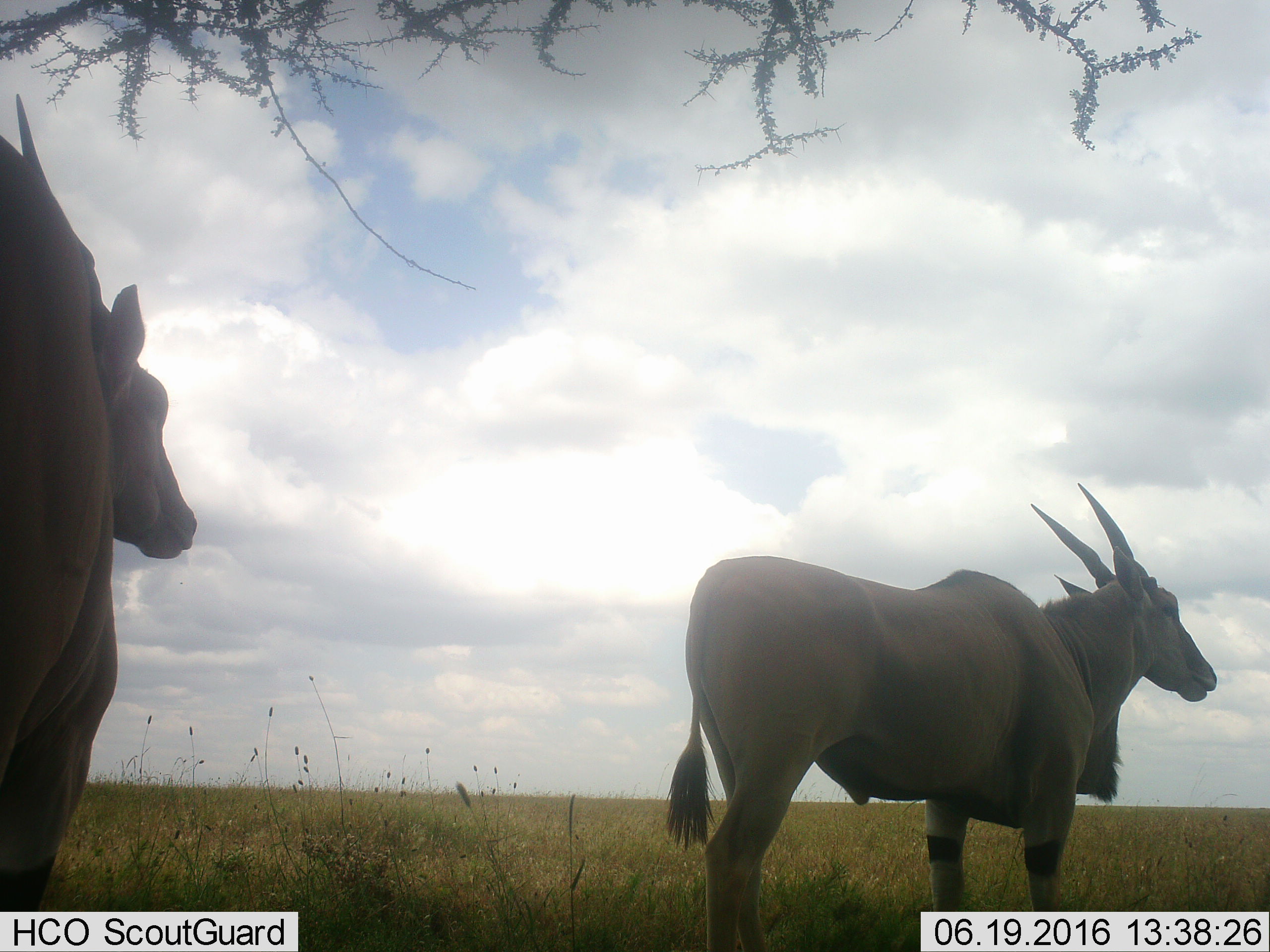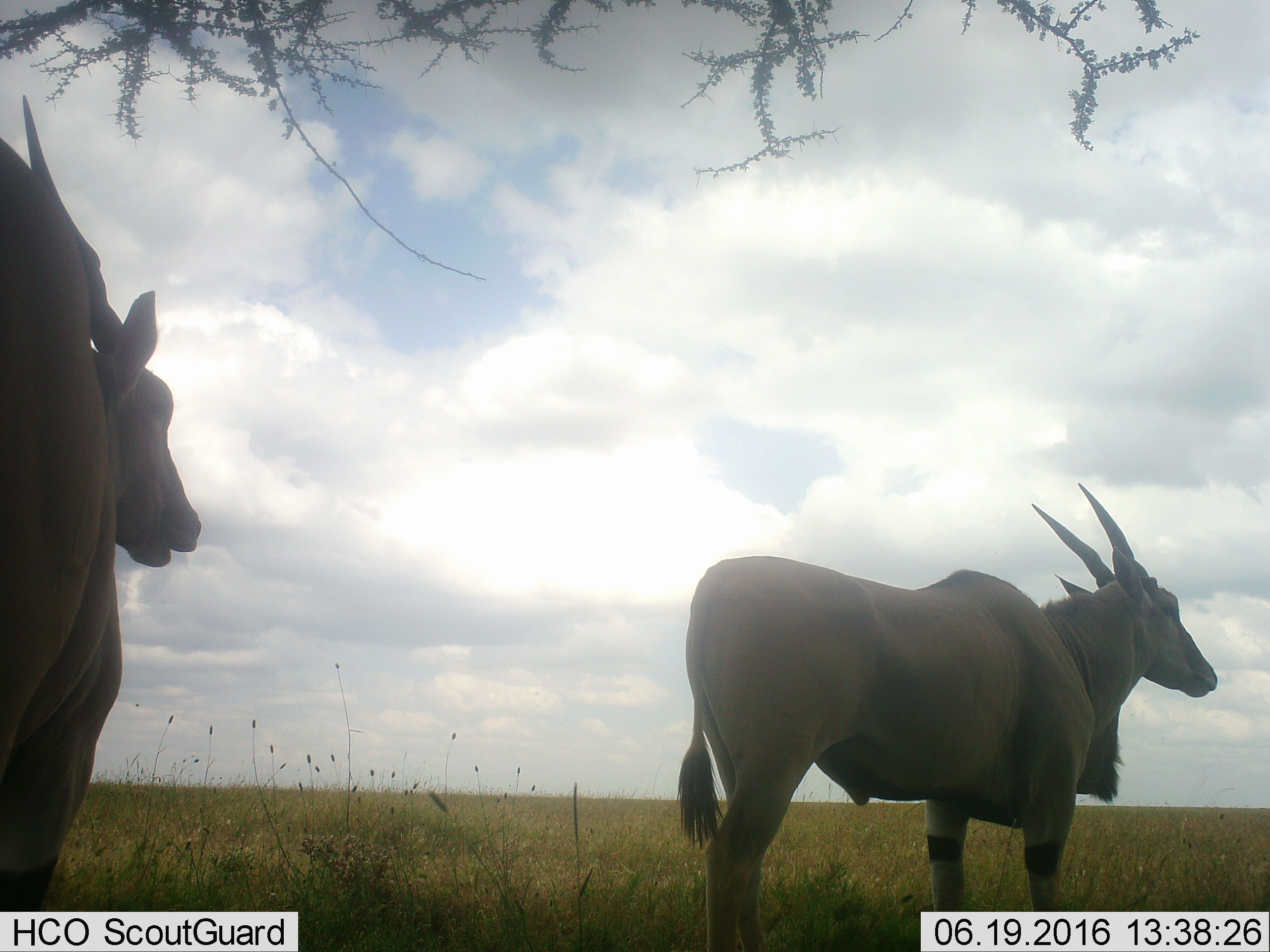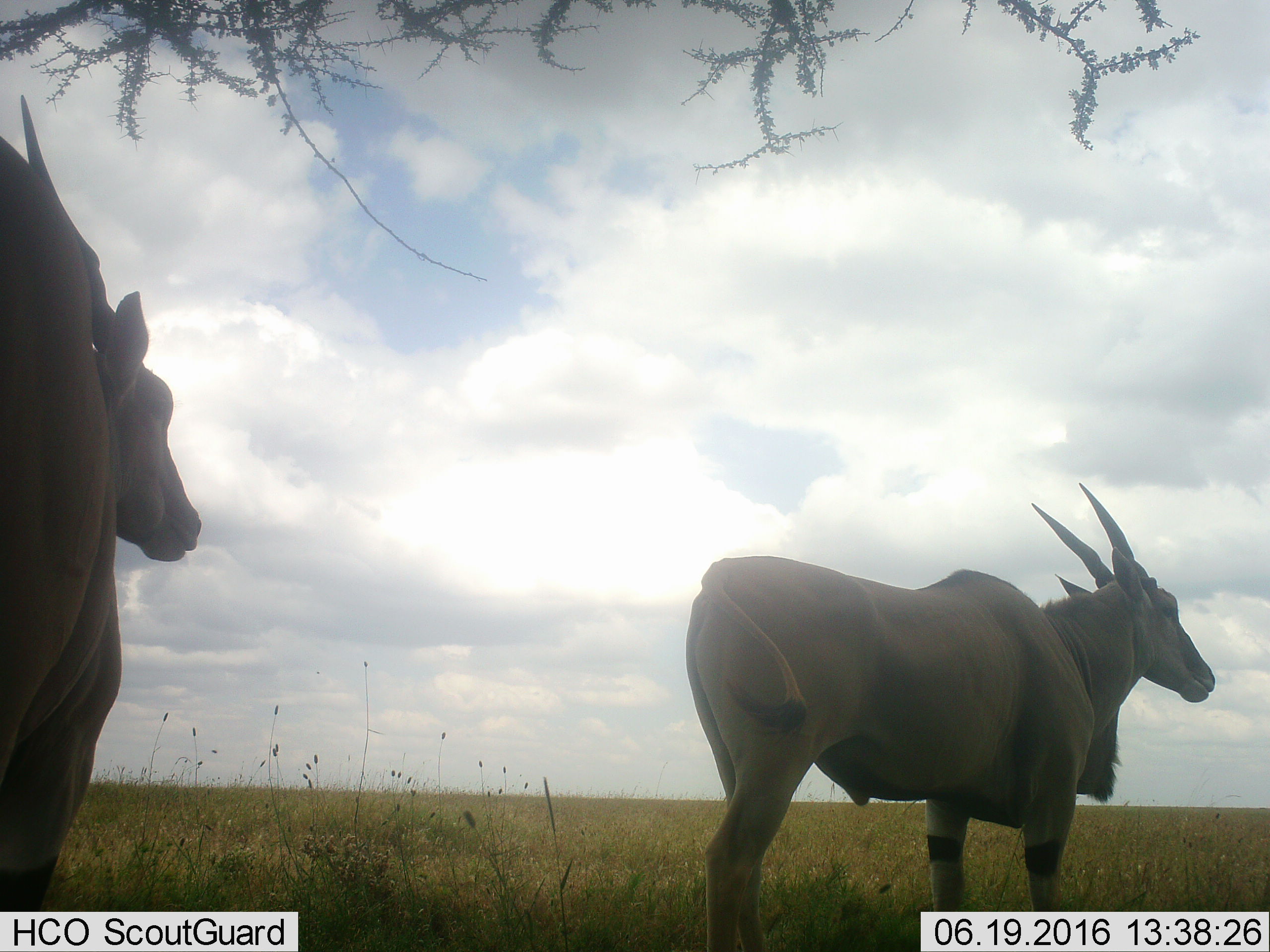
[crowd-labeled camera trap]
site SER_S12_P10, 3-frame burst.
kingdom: Animalia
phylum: Chordata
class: Mammalia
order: Artiodactyla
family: Bovidae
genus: Tragelaphus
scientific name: Tragelaphus oryx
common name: eland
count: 2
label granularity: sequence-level